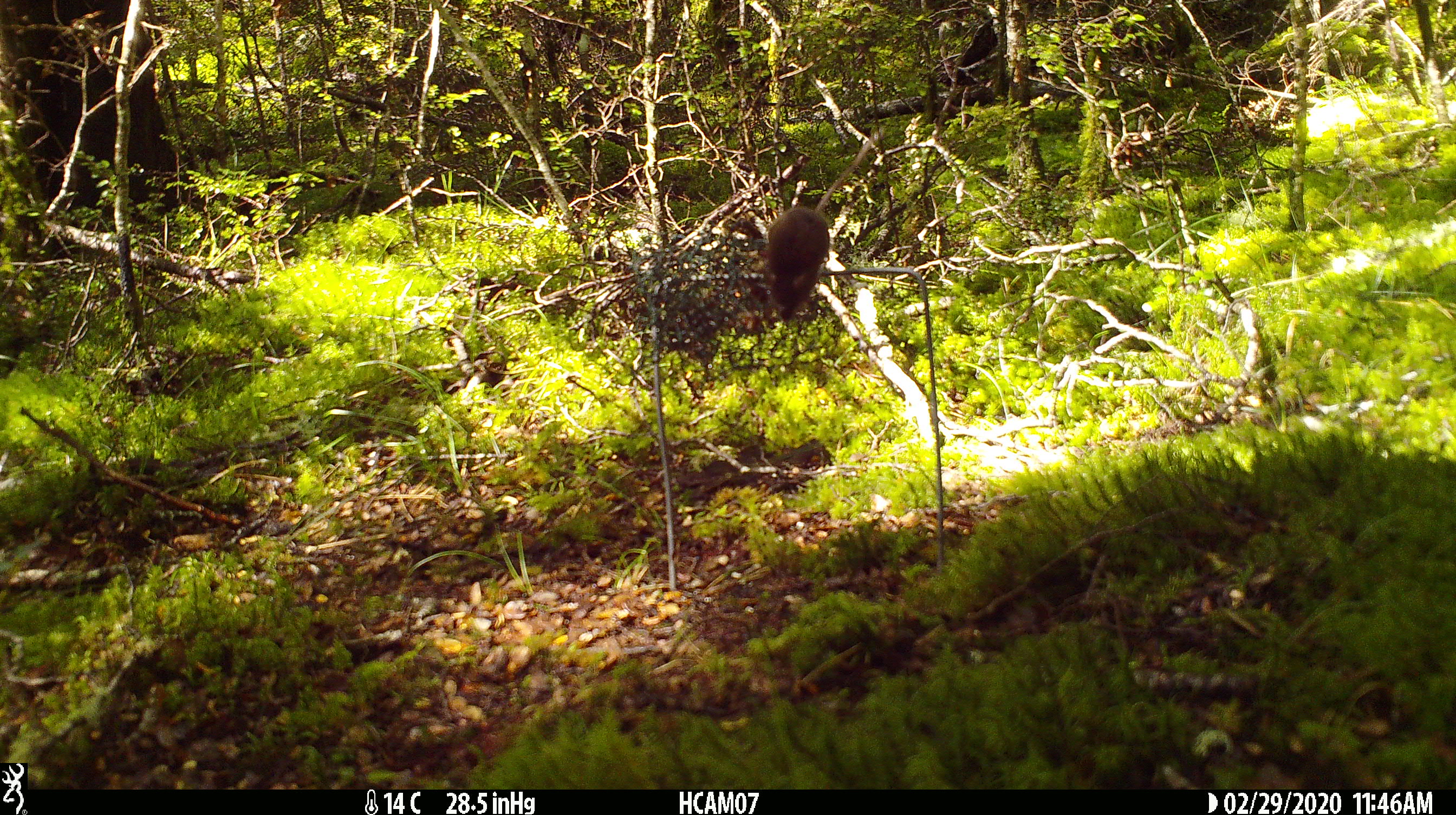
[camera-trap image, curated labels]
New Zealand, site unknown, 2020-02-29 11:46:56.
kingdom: Animalia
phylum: Chordata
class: Mammalia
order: Rodentia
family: Muridae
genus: Mus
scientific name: Mus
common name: mouse